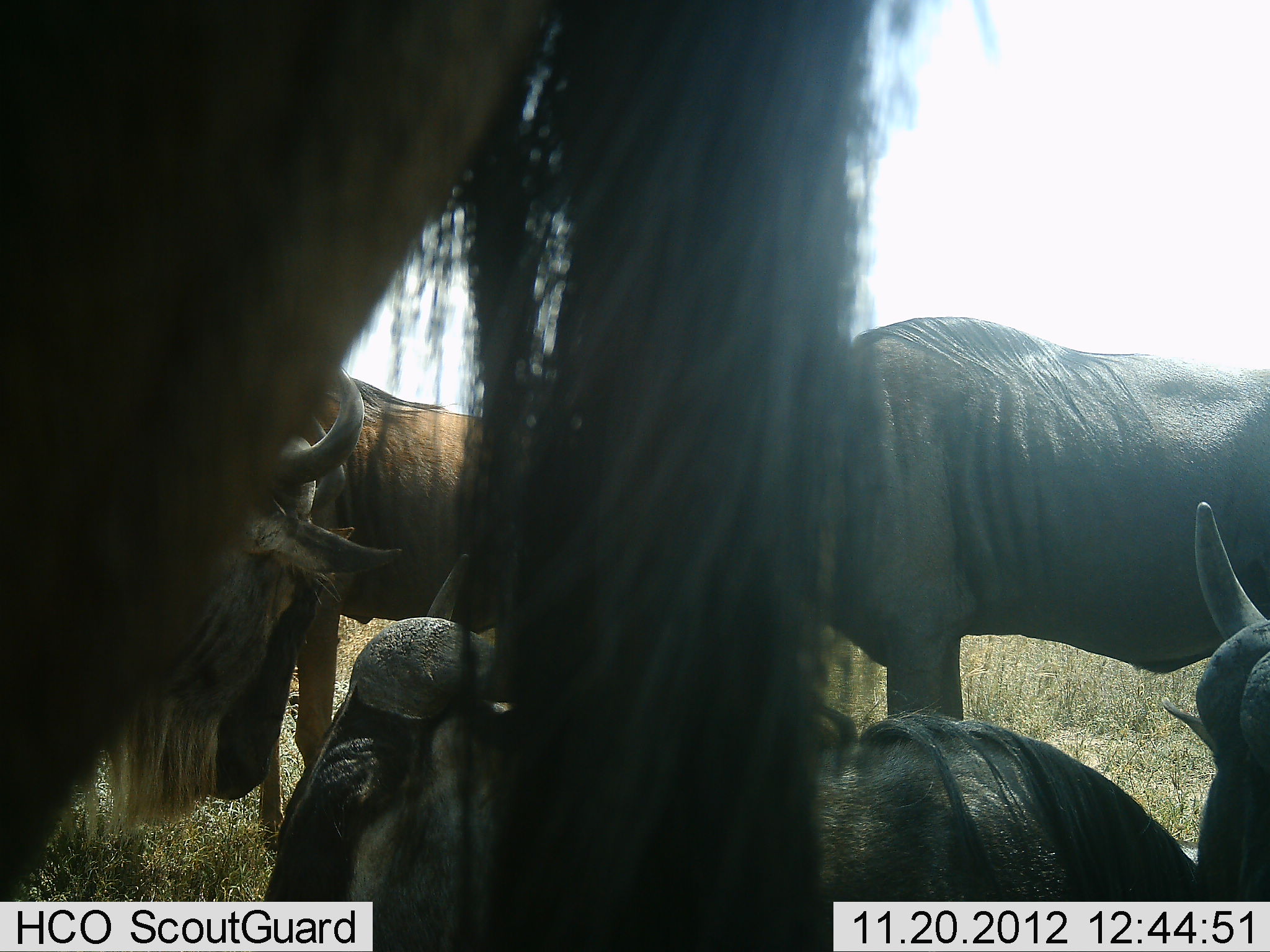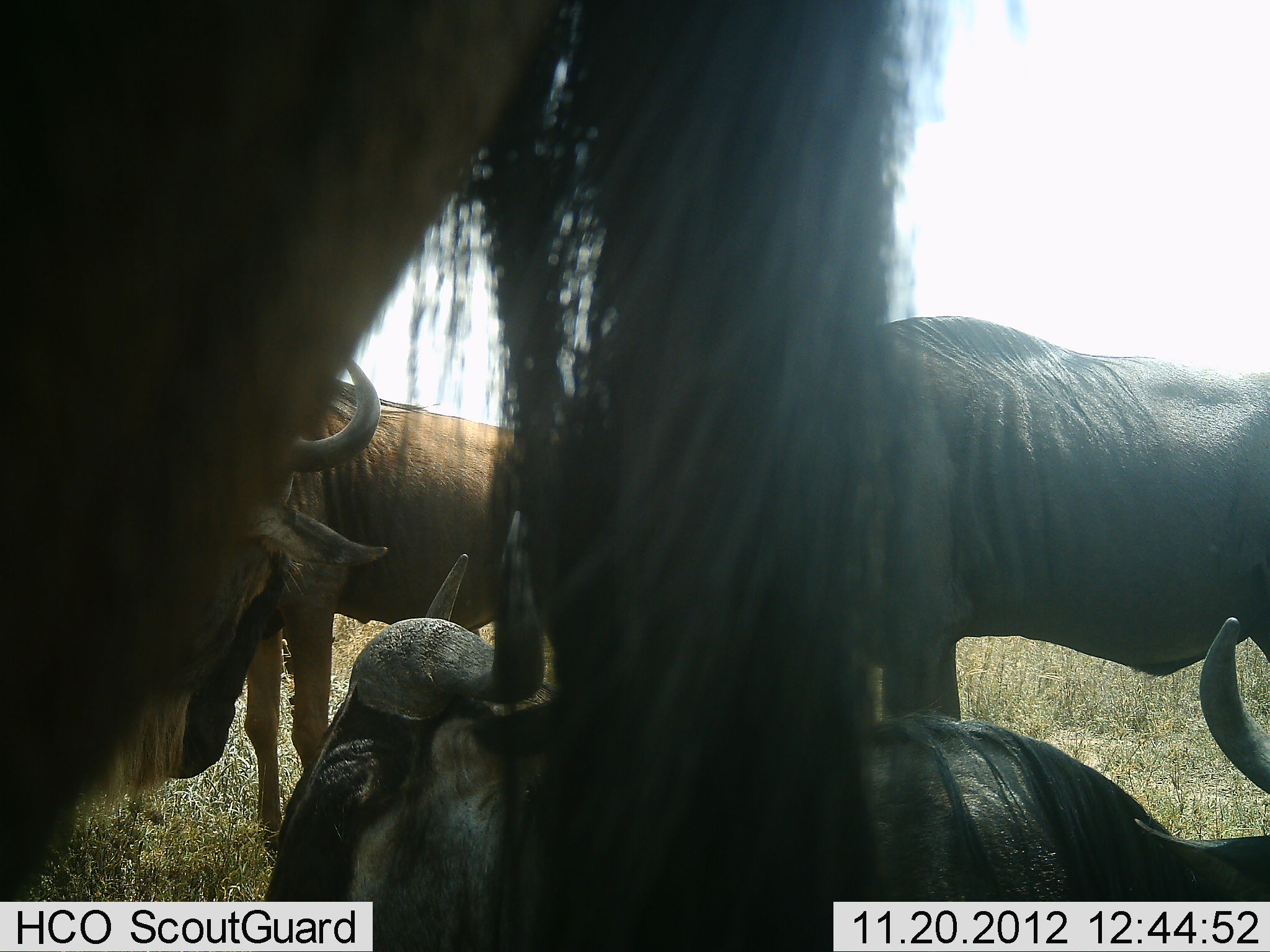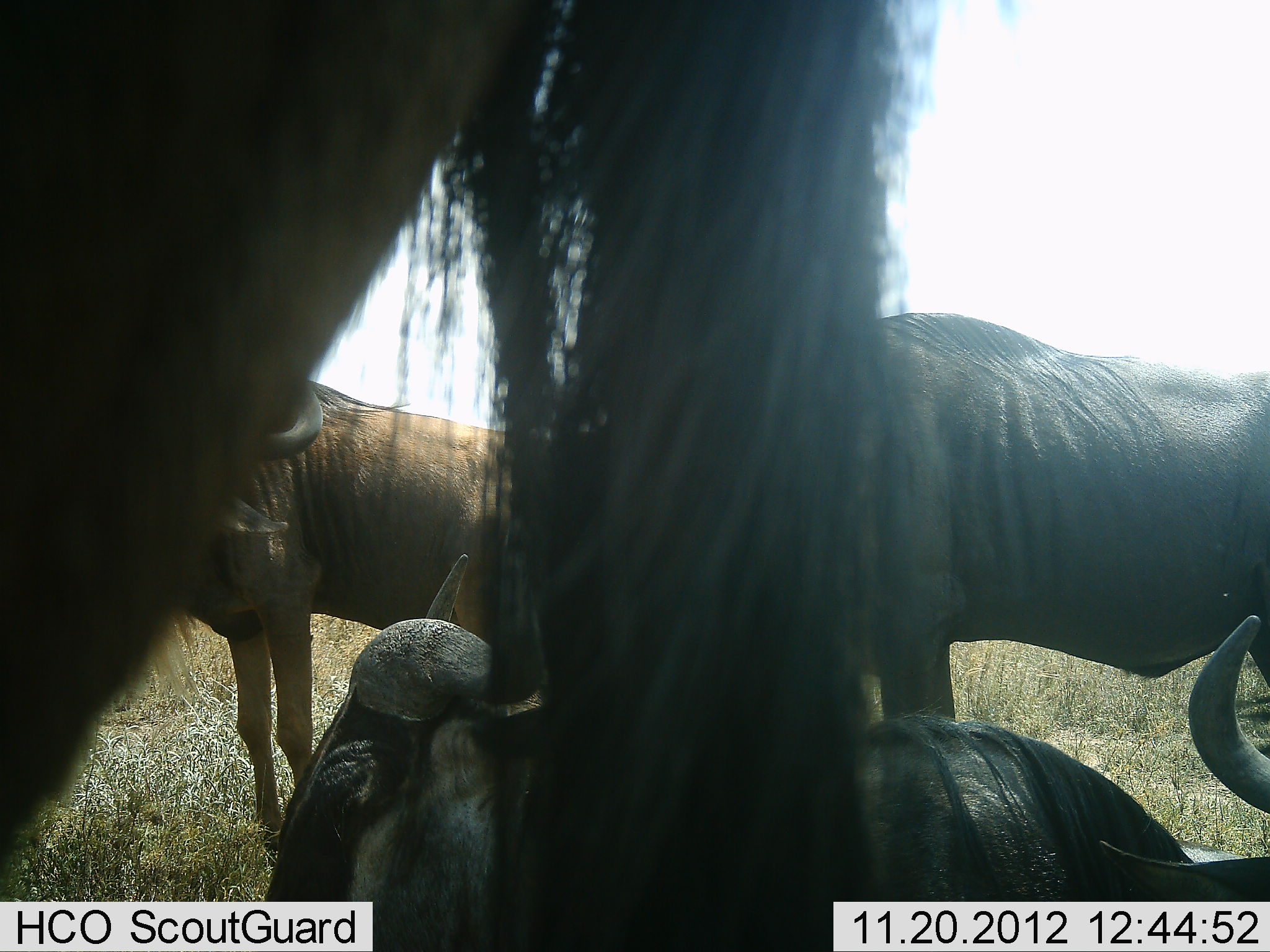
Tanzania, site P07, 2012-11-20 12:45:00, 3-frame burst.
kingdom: Animalia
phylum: Chordata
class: Mammalia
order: Artiodactyla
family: Bovidae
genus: Connochaetes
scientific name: Connochaetes taurinus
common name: blue wildebeest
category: wildebeest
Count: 5.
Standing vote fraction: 80%.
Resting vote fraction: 90%.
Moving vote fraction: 10%.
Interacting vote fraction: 10%.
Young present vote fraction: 0%.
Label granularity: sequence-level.